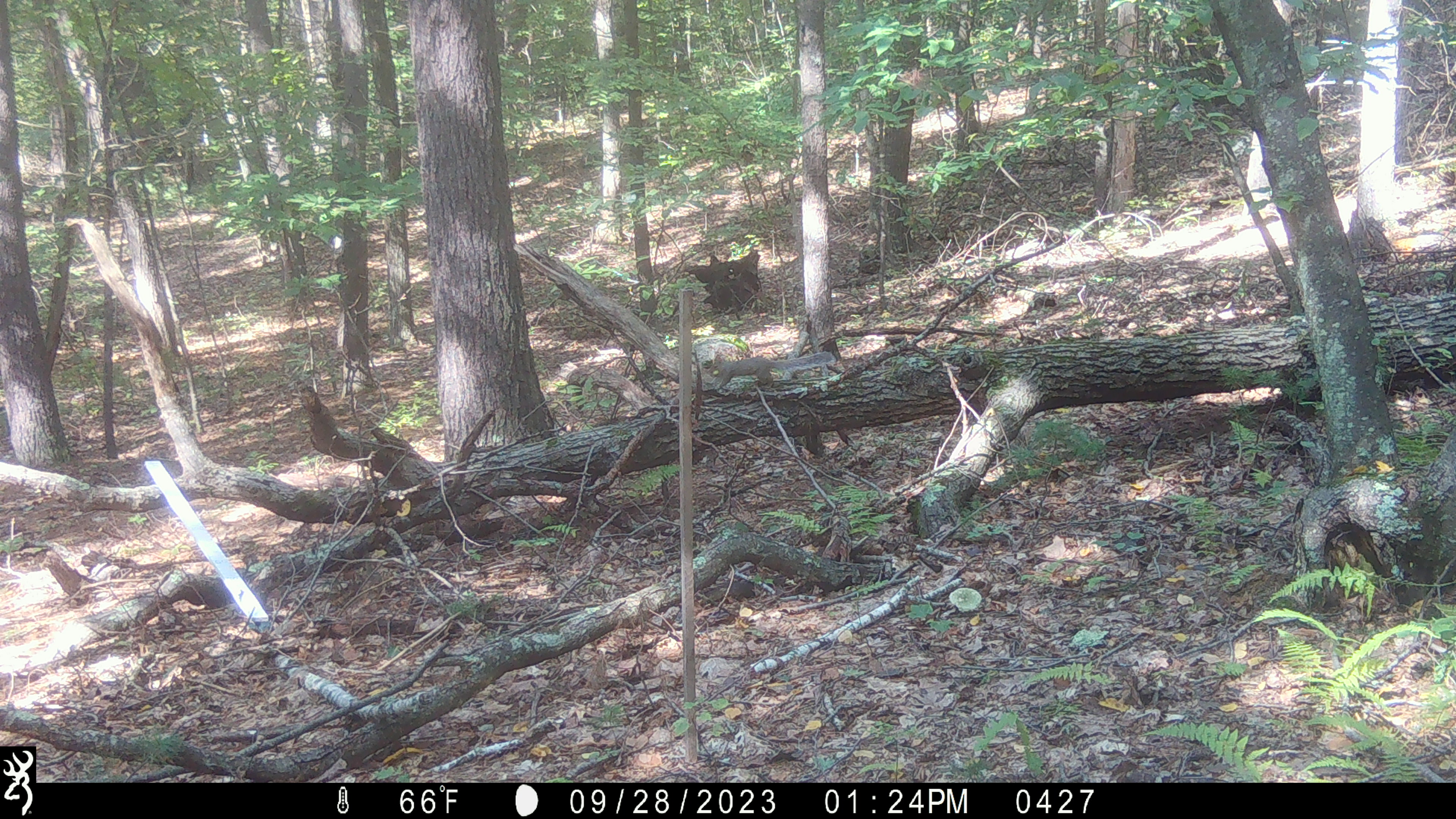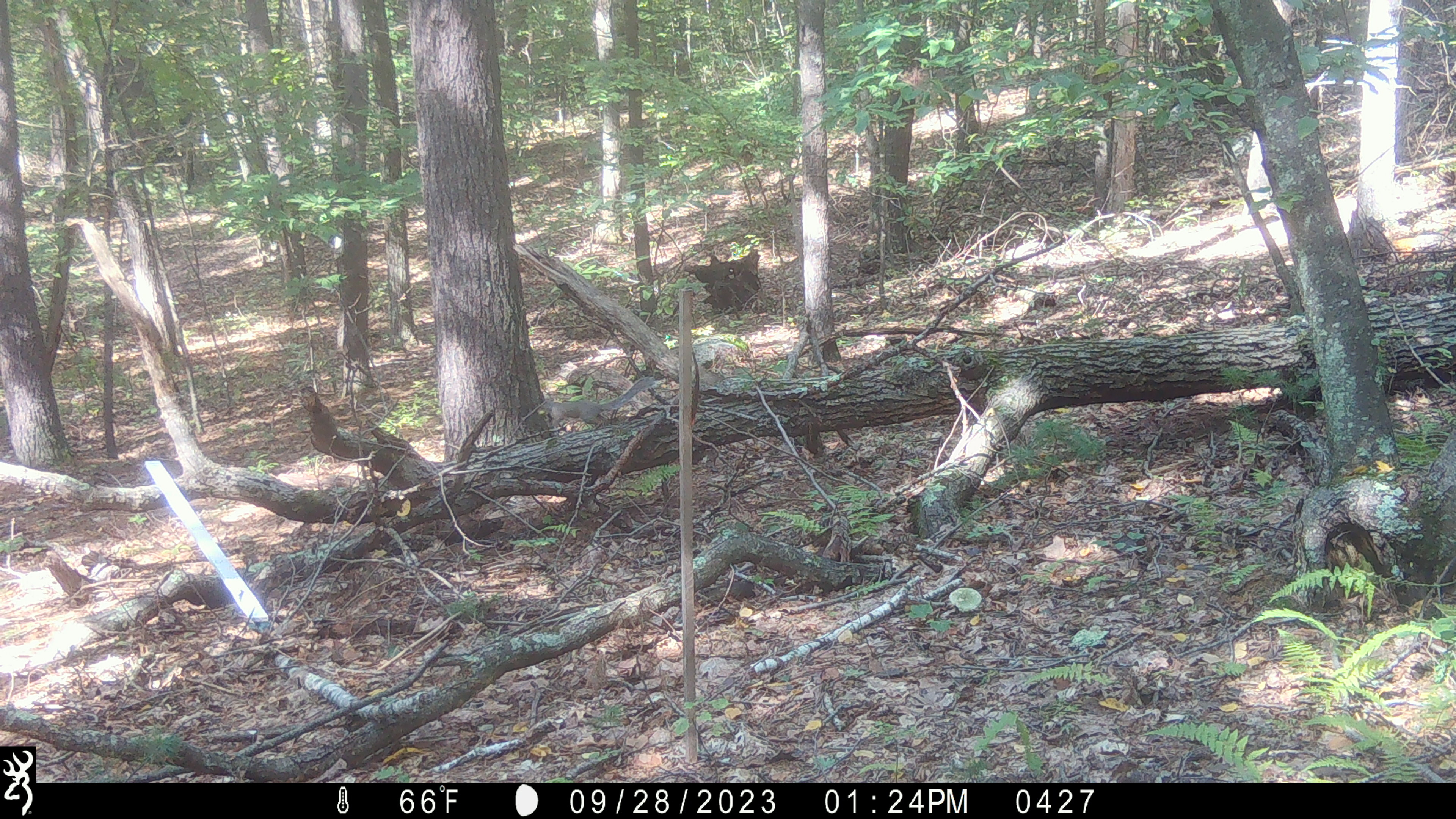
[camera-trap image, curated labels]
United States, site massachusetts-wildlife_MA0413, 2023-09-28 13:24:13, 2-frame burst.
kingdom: Animalia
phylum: Chordata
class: Mammalia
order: Rodentia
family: Sciuridae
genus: Sciurus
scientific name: Sciurus carolinensis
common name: gray squirrel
Gray squirrel (Sciurus carolinensis).